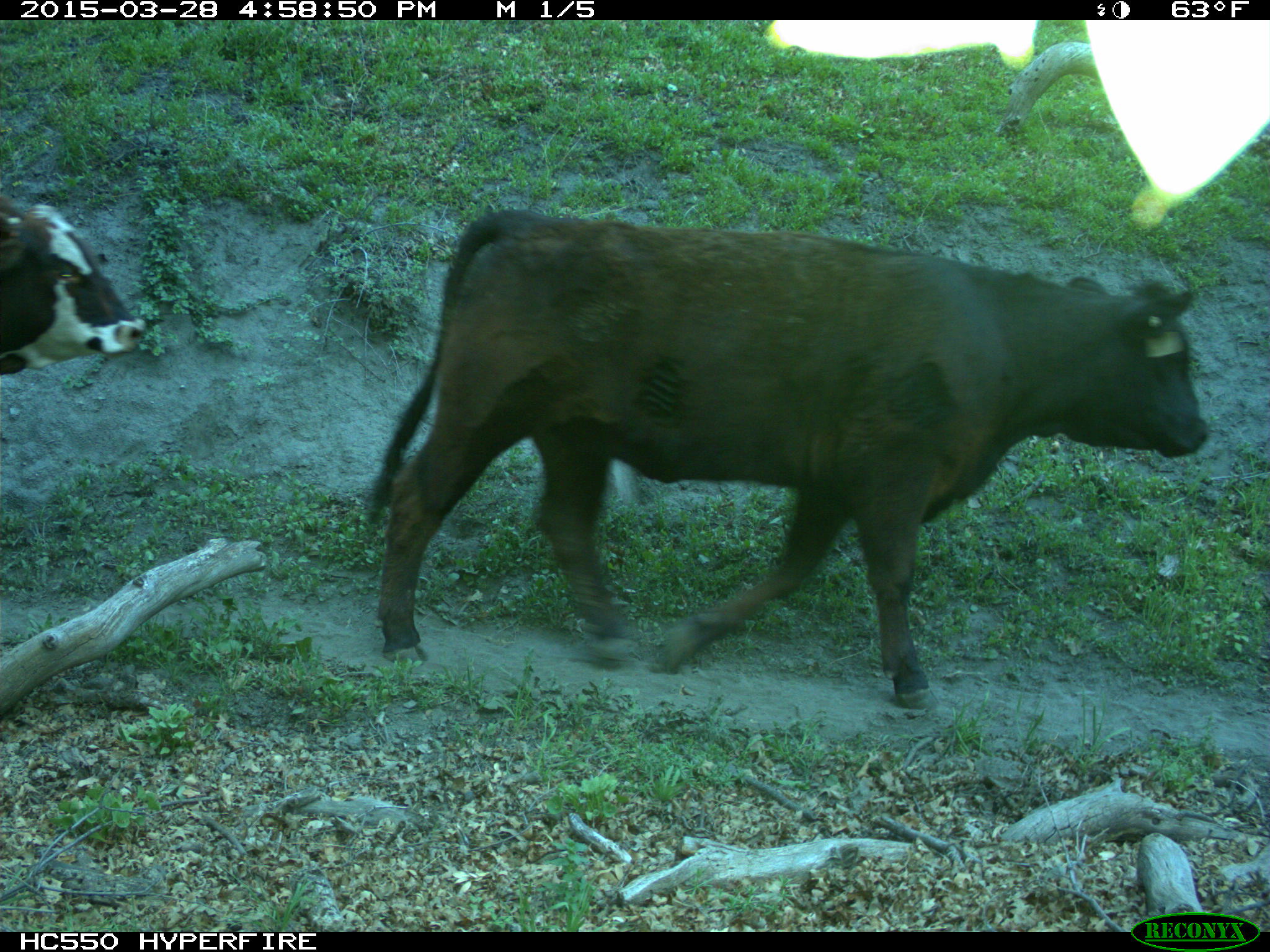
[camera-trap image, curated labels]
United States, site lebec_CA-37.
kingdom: Animalia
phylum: Chordata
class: Mammalia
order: Artiodactyla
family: Bovidae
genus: Bos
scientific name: Bos taurus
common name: domestic cow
Bos taurus (domestic cow).